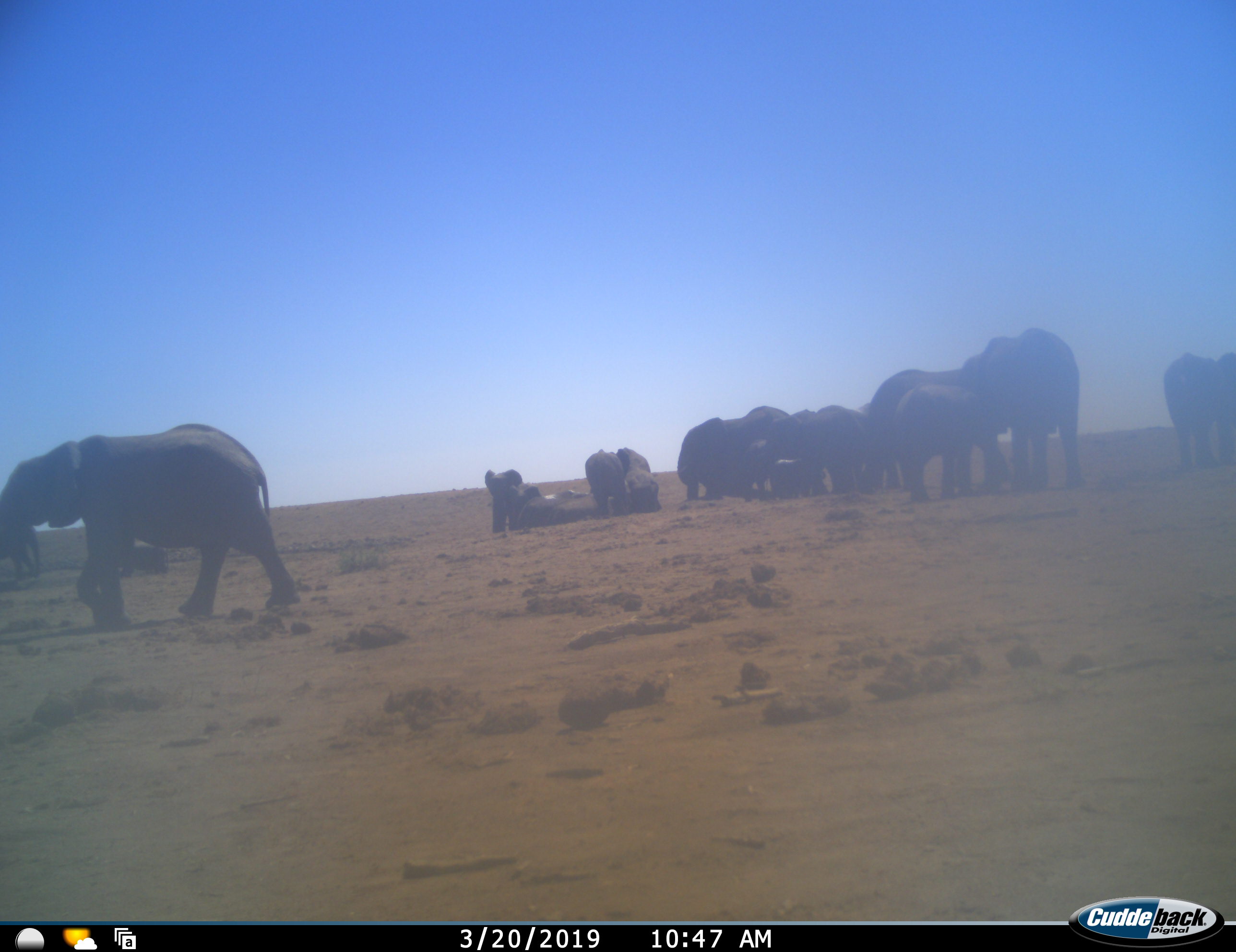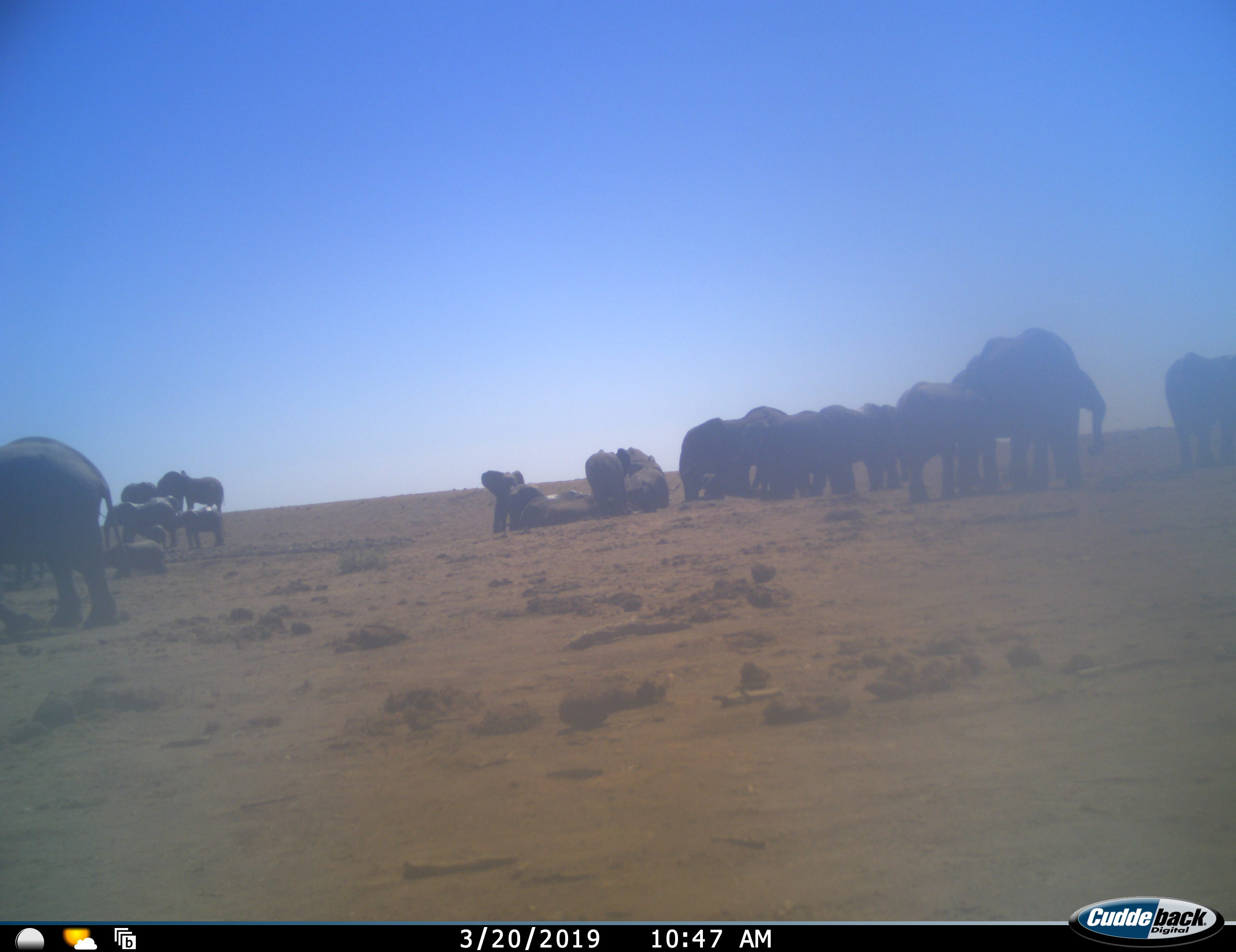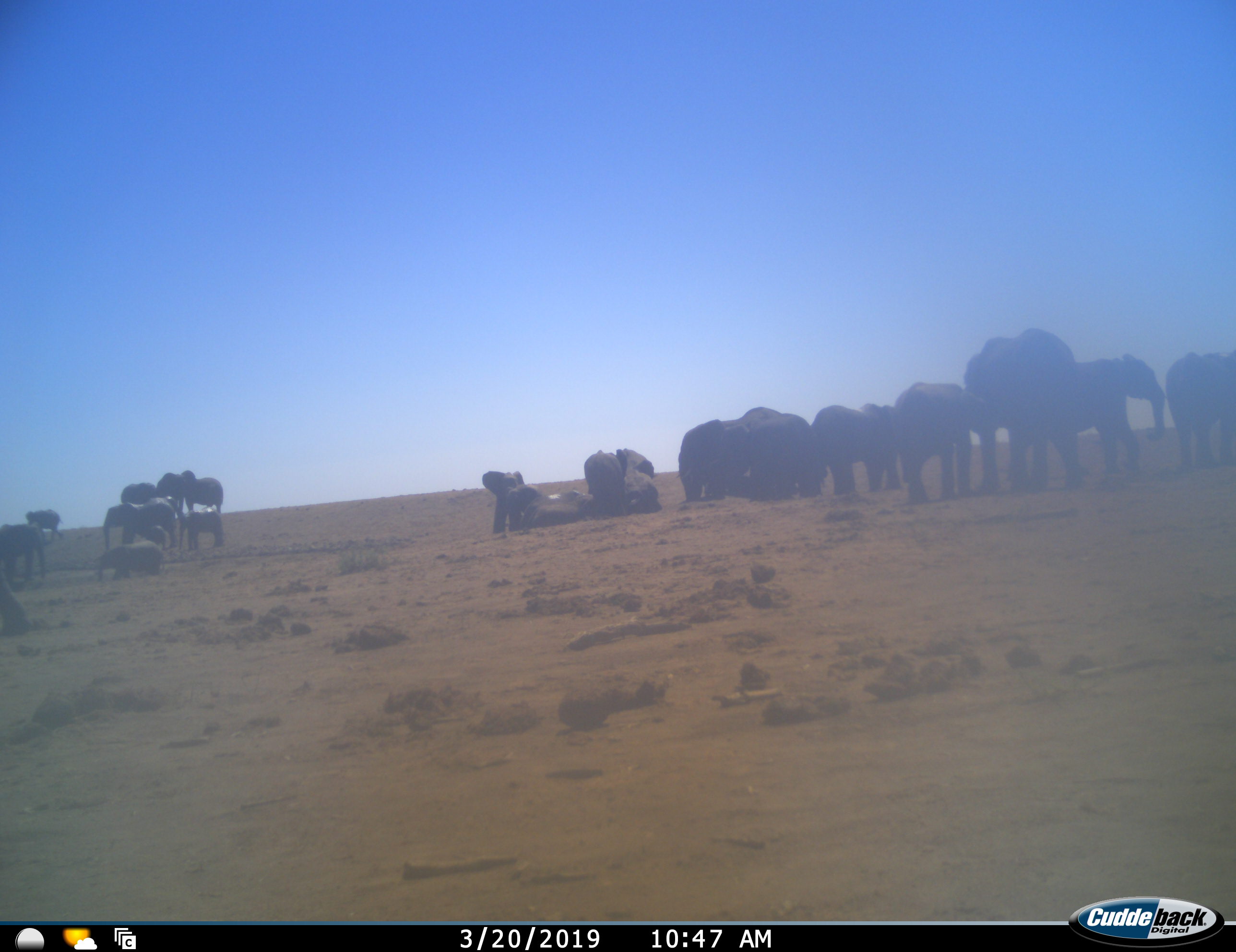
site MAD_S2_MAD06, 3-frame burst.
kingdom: Animalia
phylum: Chordata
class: Mammalia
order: Proboscidea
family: Elephantidae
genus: Loxodonta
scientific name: Loxodonta africana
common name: african bush elephant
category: elephant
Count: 11-50.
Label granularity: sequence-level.